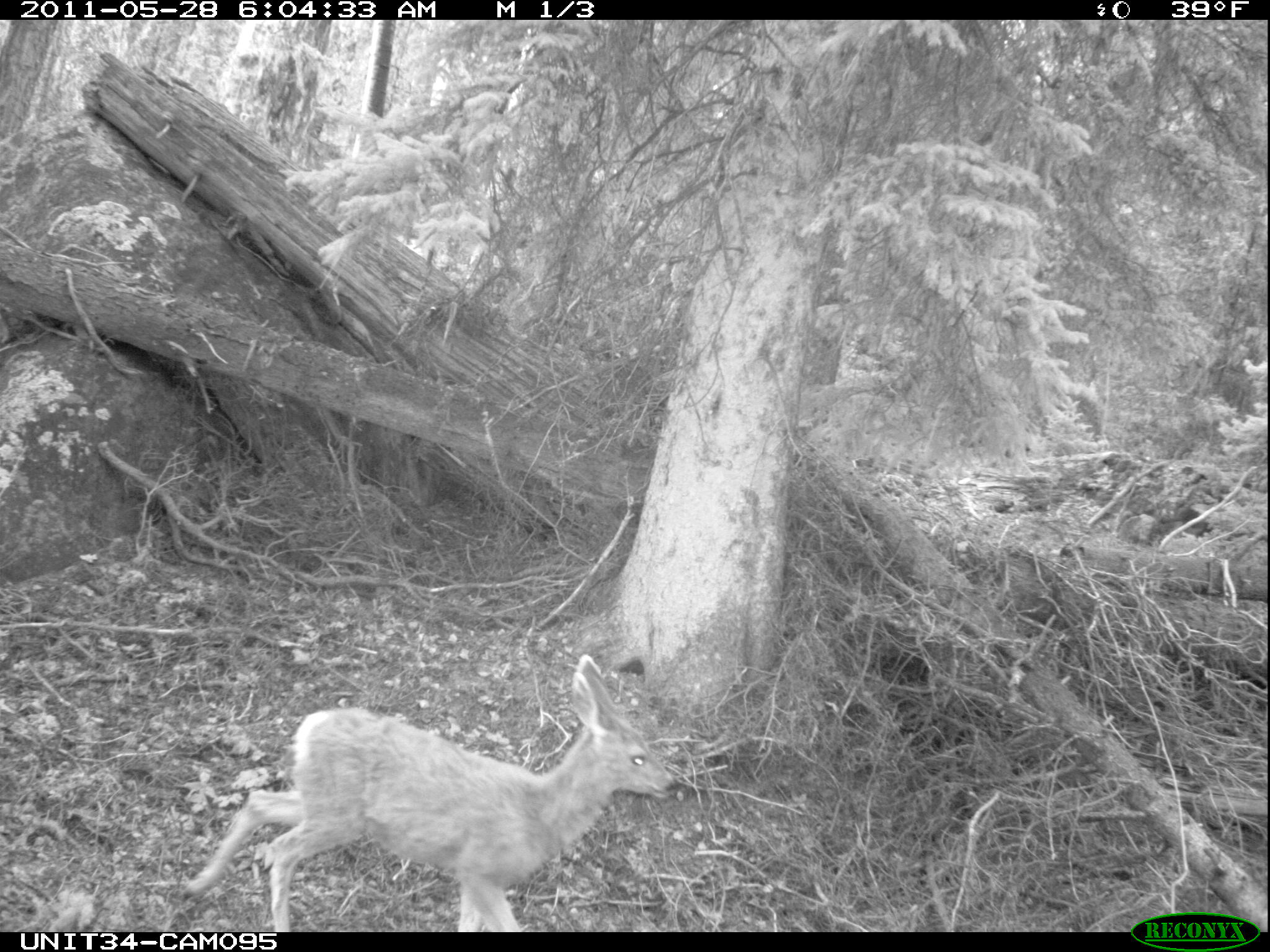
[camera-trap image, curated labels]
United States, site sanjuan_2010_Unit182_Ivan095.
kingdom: Animalia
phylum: Chordata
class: Mammalia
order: Artiodactyla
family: Cervidae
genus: Odocoileus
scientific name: Odocoileus hemionus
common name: mule deer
Odocoileus hemionus (mule deer).